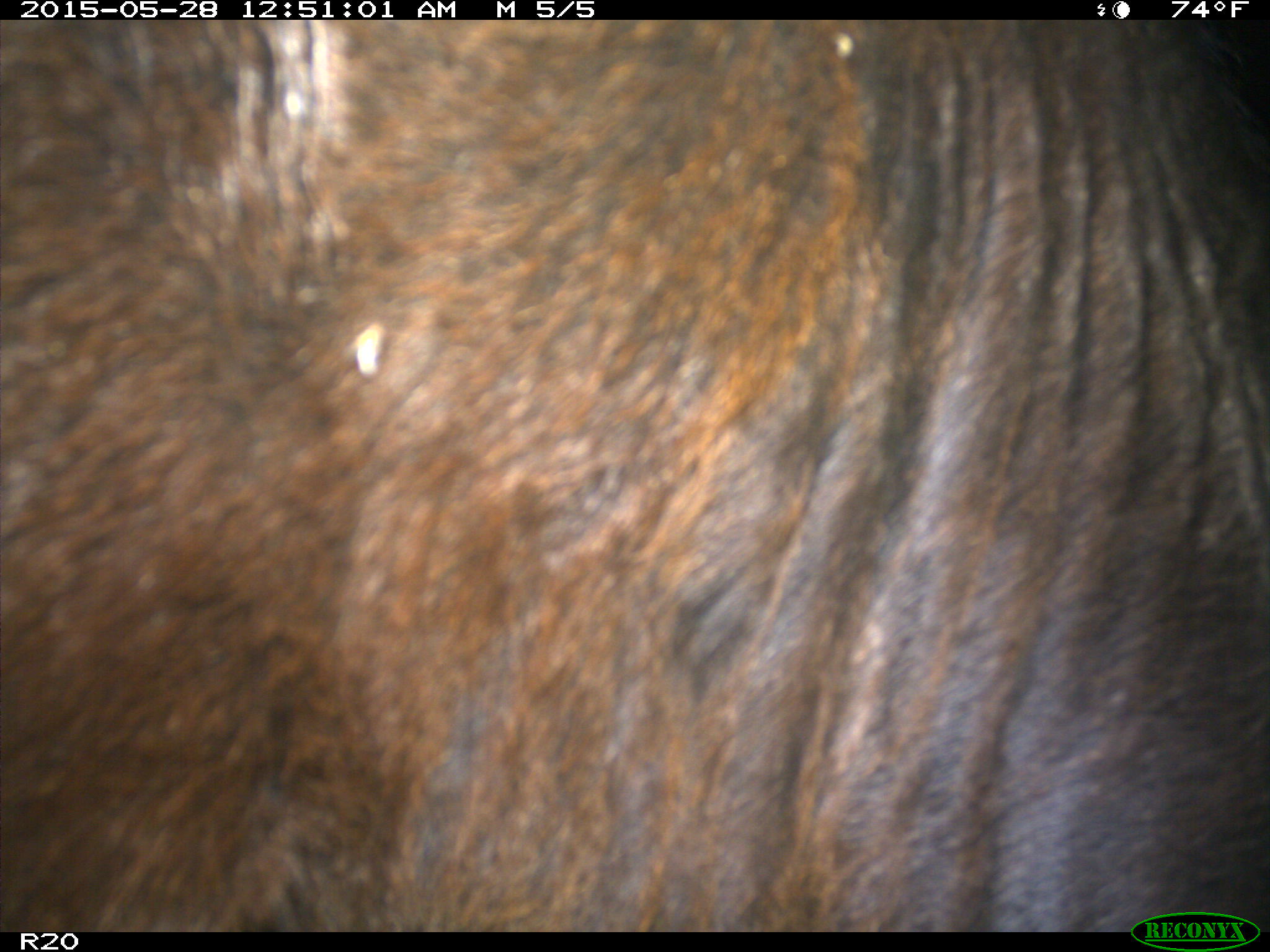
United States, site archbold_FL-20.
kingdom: Animalia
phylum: Chordata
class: Mammalia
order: Artiodactyla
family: Bovidae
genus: Bos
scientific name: Bos taurus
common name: domestic cow